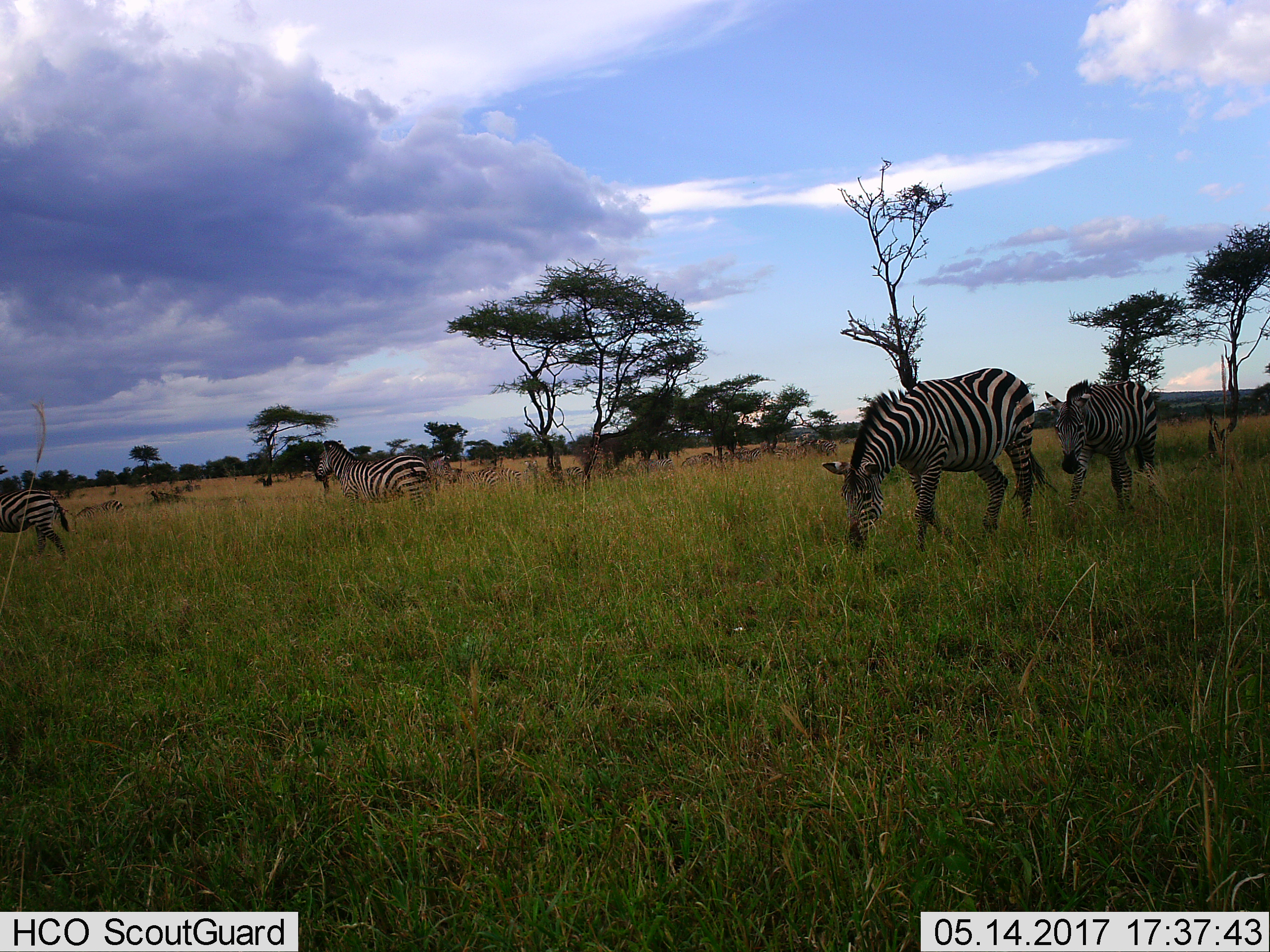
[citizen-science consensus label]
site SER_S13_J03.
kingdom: Animalia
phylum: Chordata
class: Mammalia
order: Perissodactyla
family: Equidae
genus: Equus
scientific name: Equus quagga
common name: plains zebra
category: zebraplains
Zebraplains (plains zebra) (Equus quagga), count 11-50. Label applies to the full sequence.